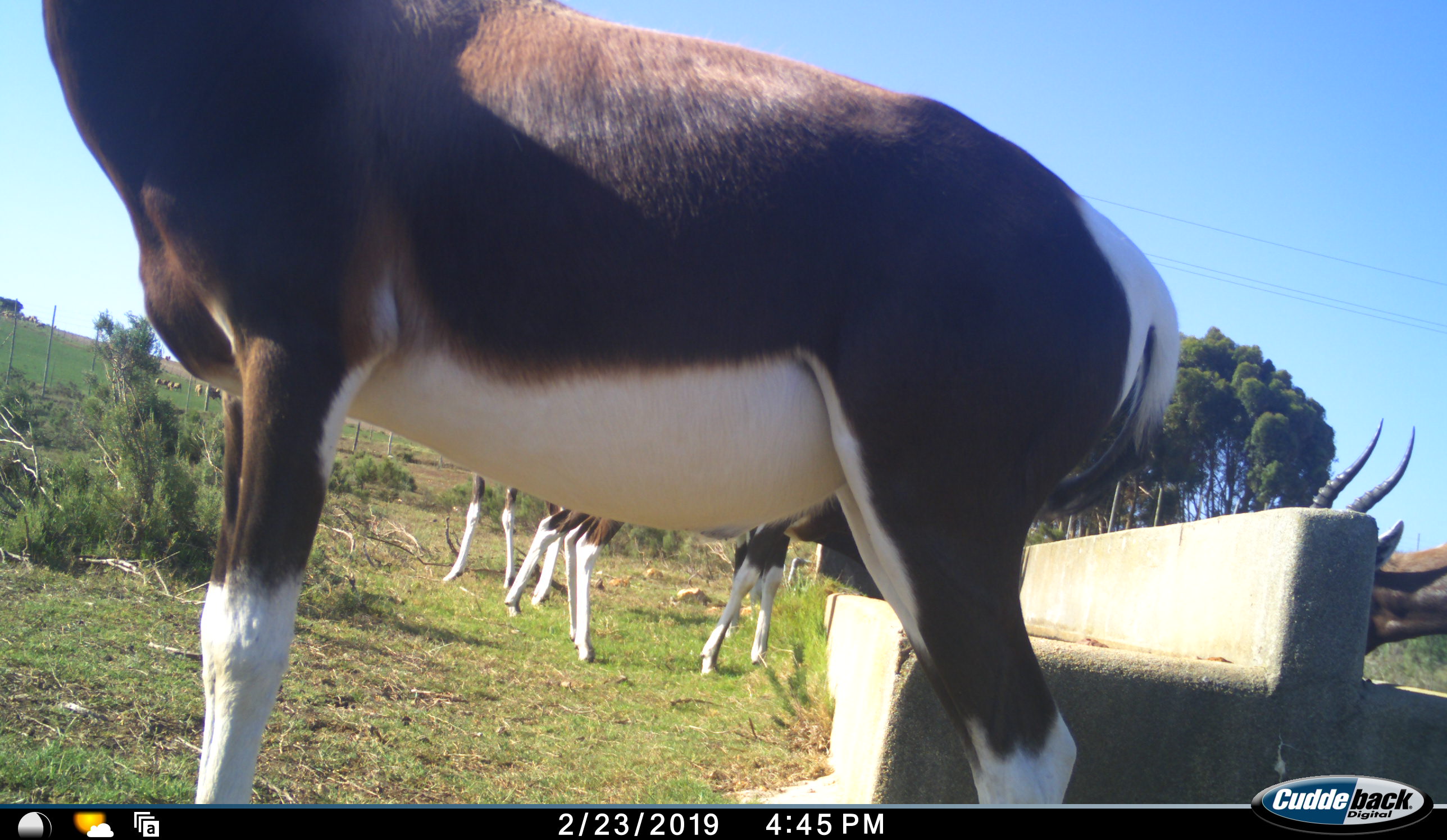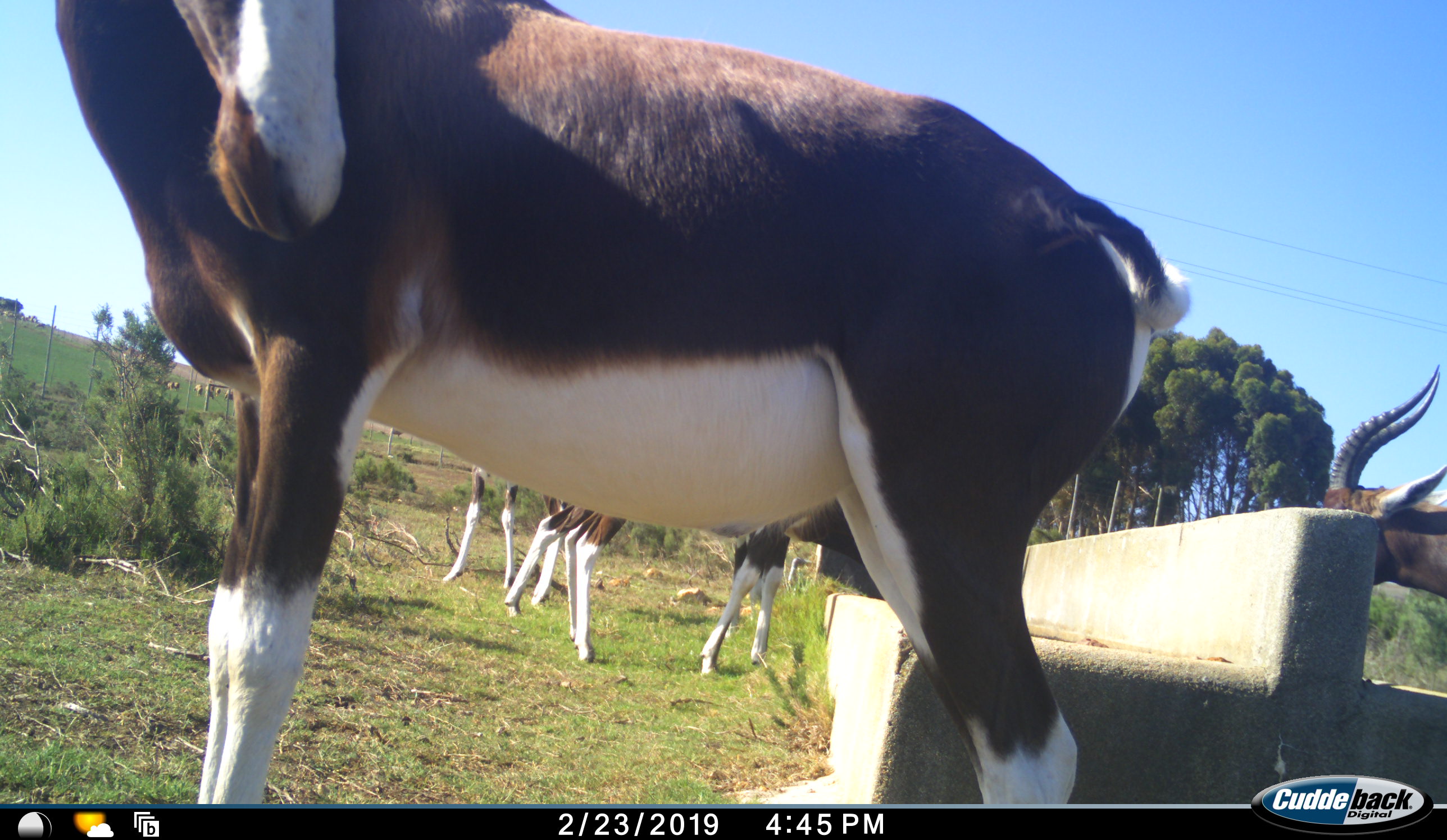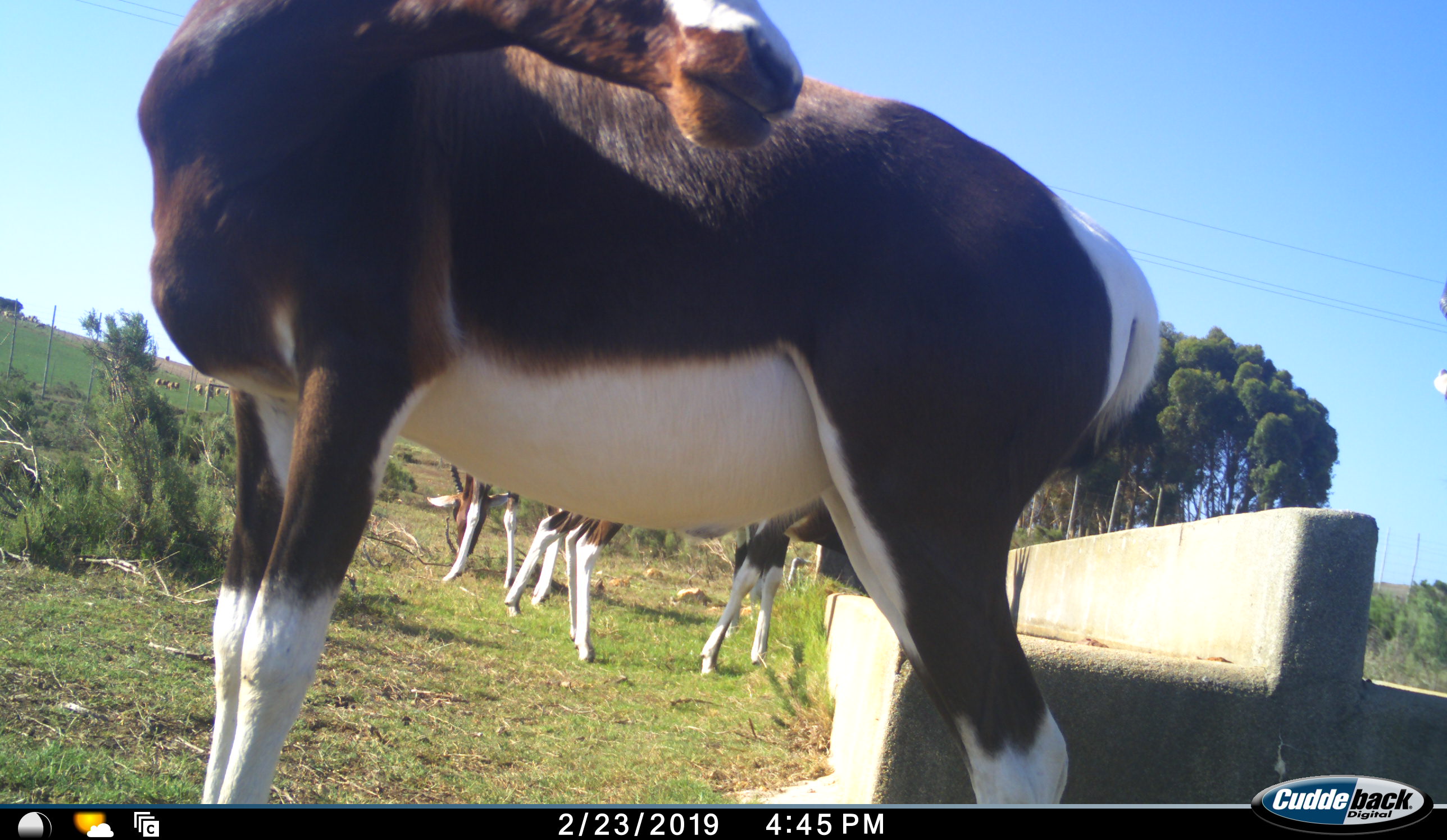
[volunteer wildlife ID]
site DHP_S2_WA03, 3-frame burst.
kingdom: Animalia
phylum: Chordata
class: Mammalia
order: Artiodactyla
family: Bovidae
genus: Damaliscus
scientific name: Damaliscus pygargus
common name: bontebok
Bontebok (Damaliscus pygargus), count 4. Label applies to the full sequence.